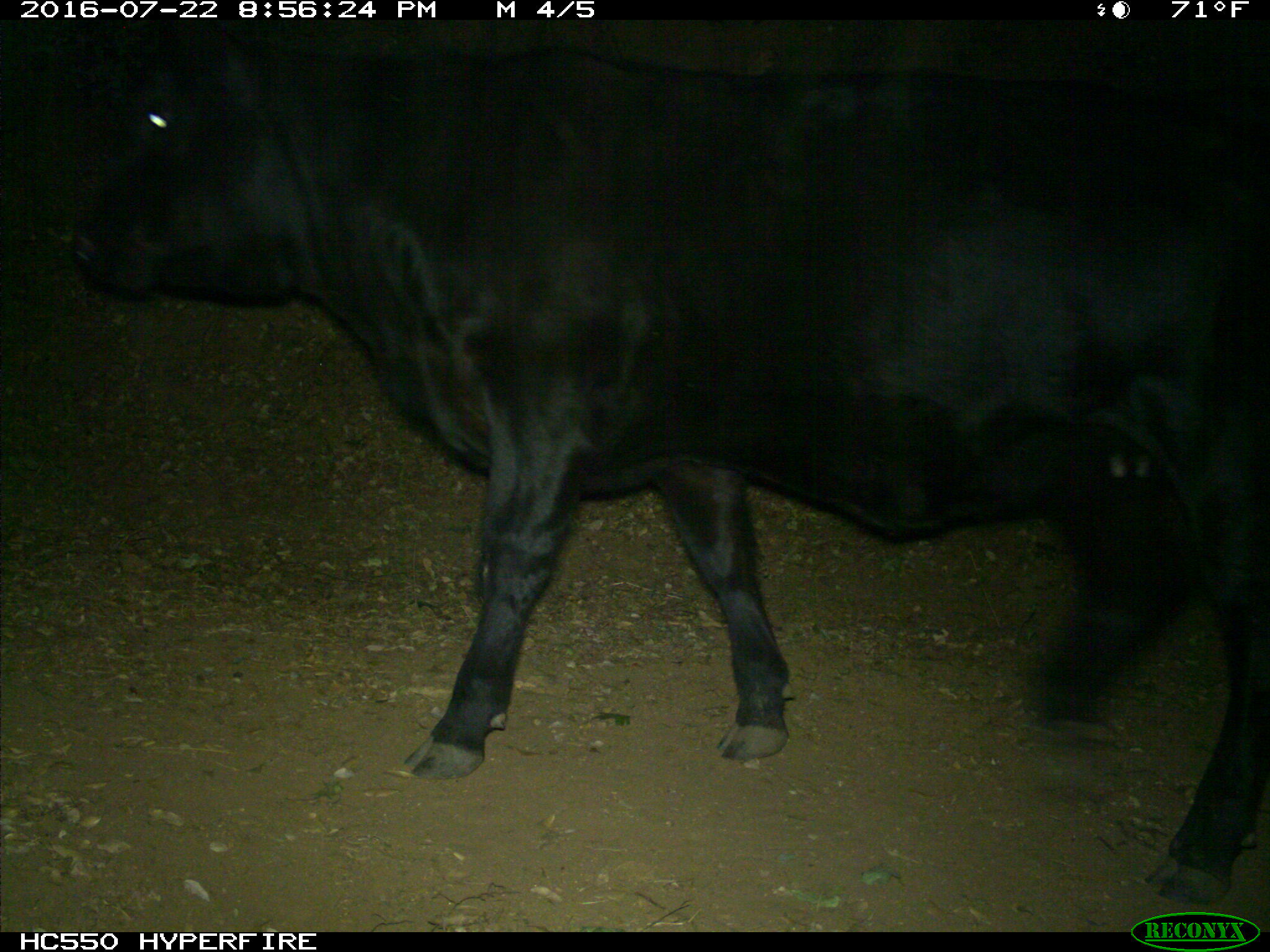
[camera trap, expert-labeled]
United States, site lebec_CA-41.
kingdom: Animalia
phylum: Chordata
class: Mammalia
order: Artiodactyla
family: Bovidae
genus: Bos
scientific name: Bos taurus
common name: domestic cow